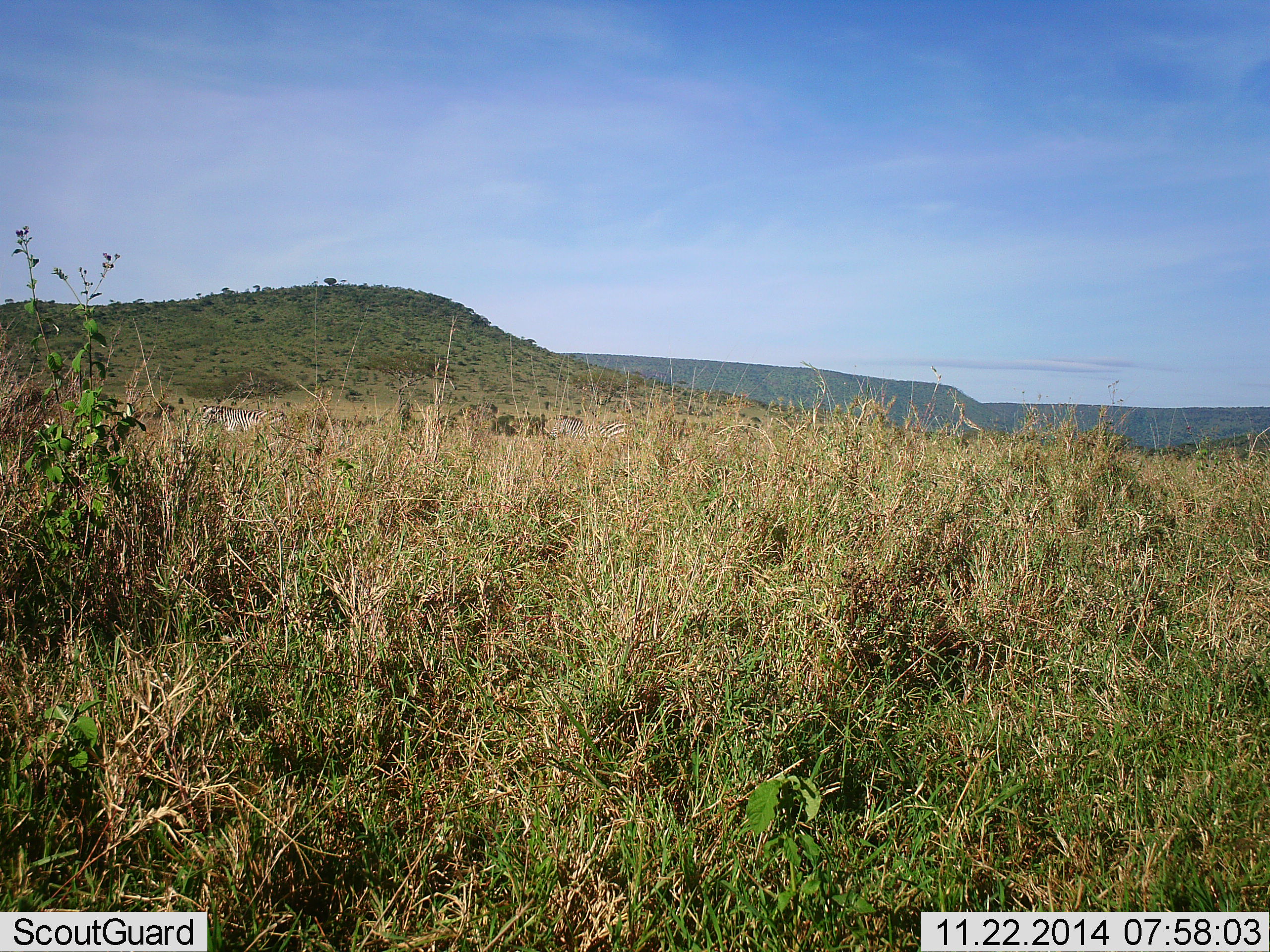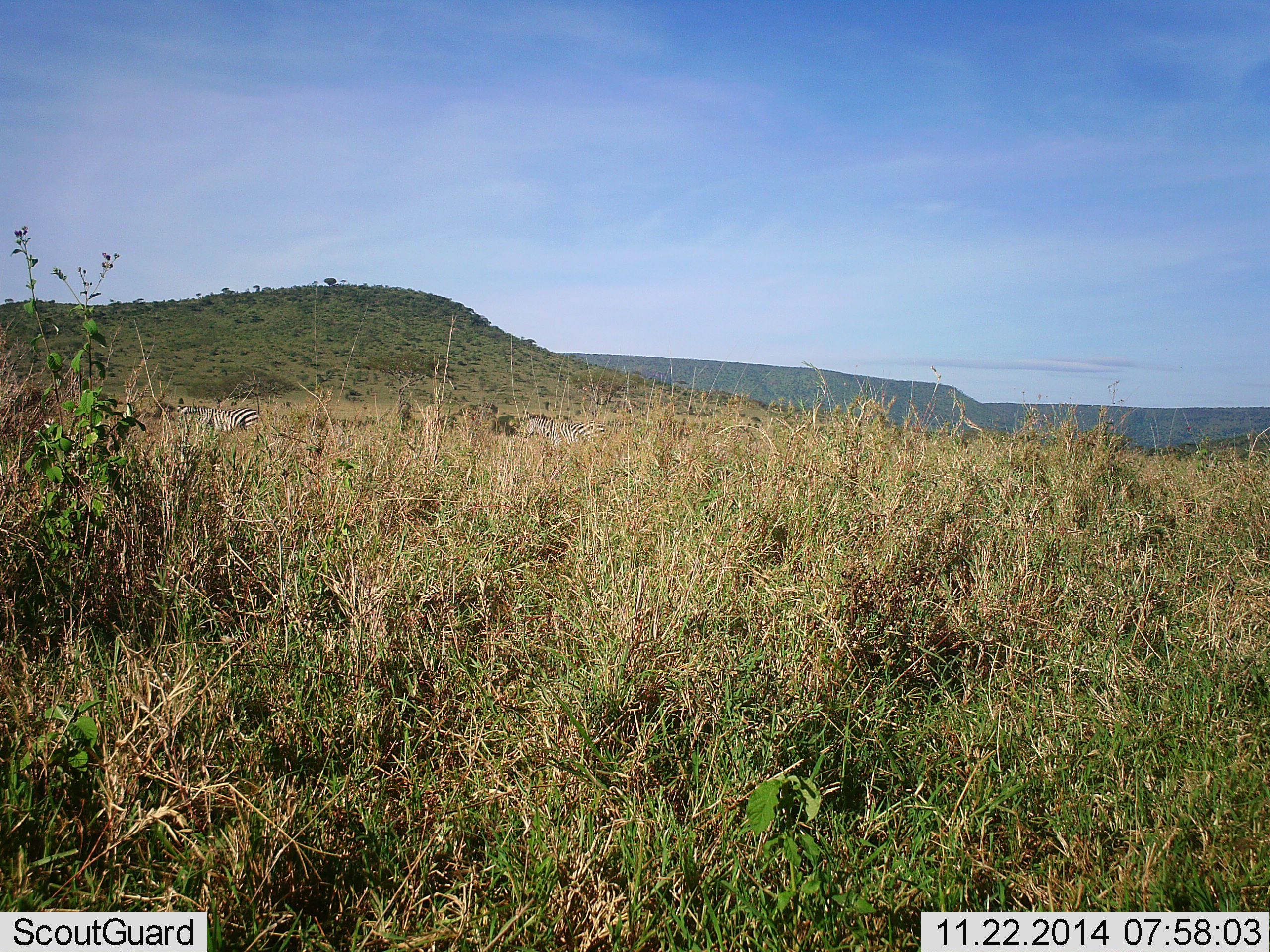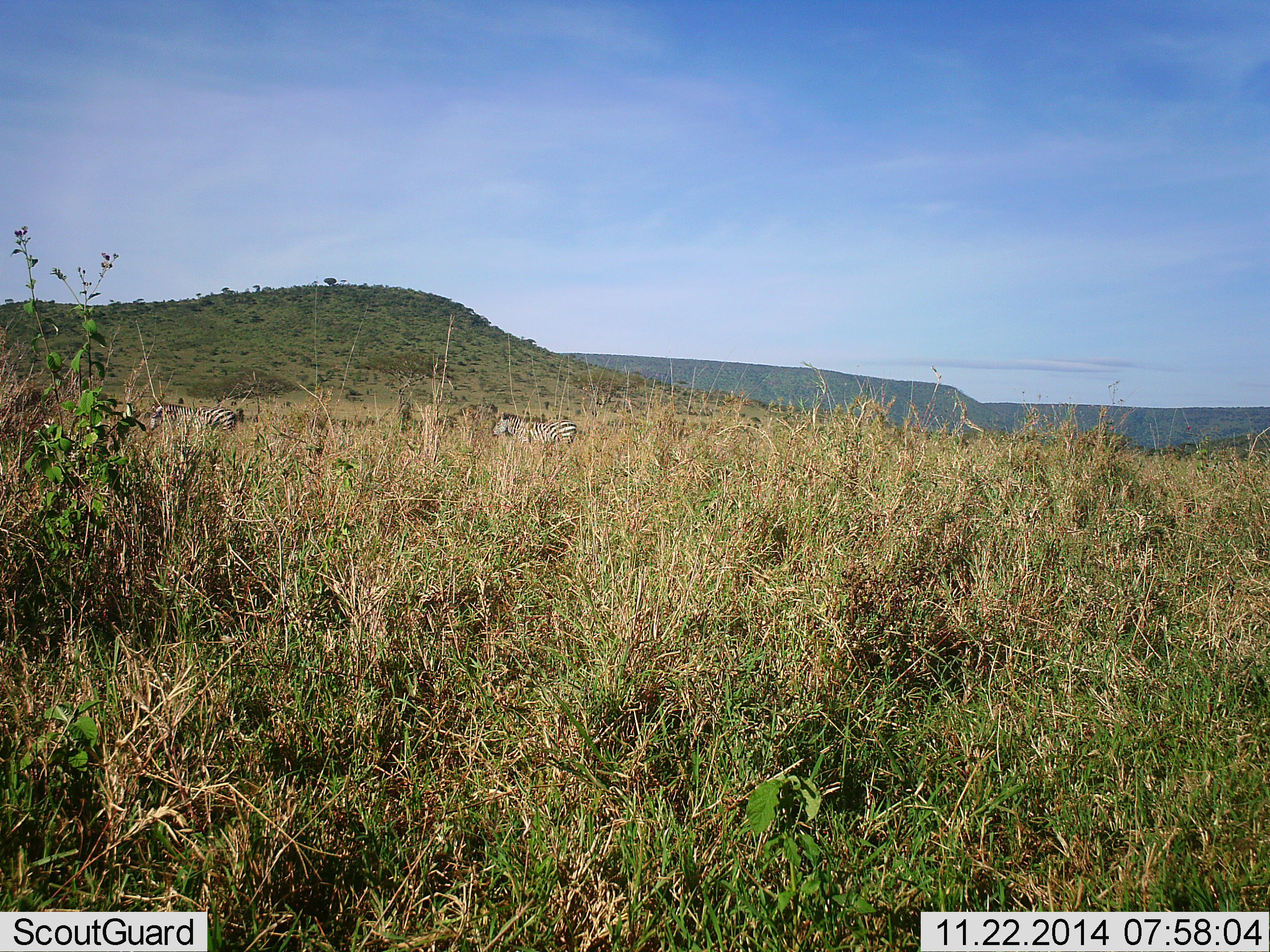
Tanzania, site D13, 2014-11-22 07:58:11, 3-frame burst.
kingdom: Animalia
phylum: Chordata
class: Mammalia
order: Perissodactyla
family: Equidae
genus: Equus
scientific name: Equus quagga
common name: plains zebra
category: zebra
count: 2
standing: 10%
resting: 0%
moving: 90%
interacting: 0%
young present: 0%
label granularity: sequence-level